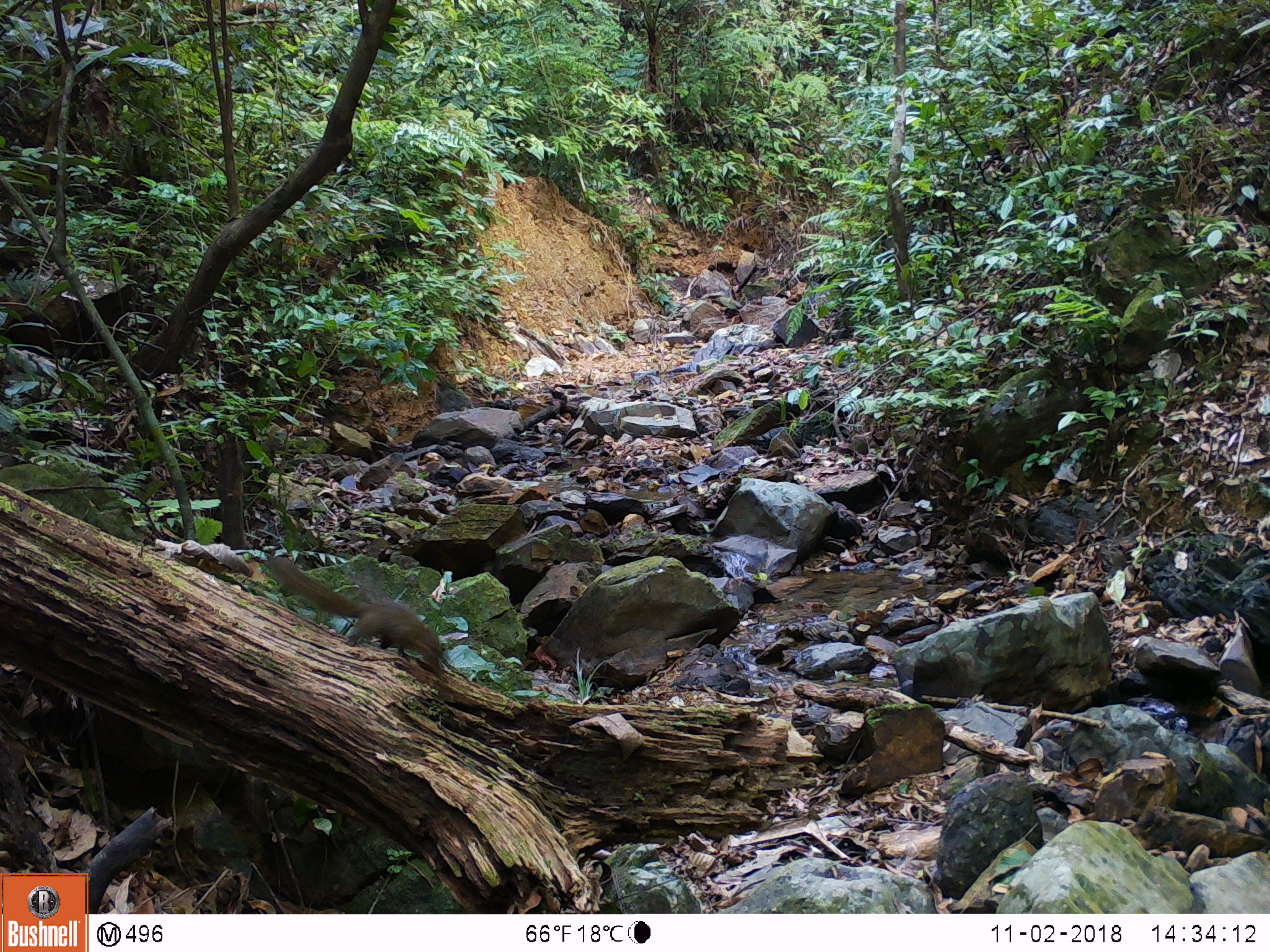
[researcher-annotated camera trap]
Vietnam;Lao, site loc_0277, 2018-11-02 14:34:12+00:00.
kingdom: Animalia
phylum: Chordata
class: Mammalia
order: Rodentia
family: Sciuridae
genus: Sciurus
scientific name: Sciurus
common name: squirrel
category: unidentified squirrel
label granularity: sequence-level